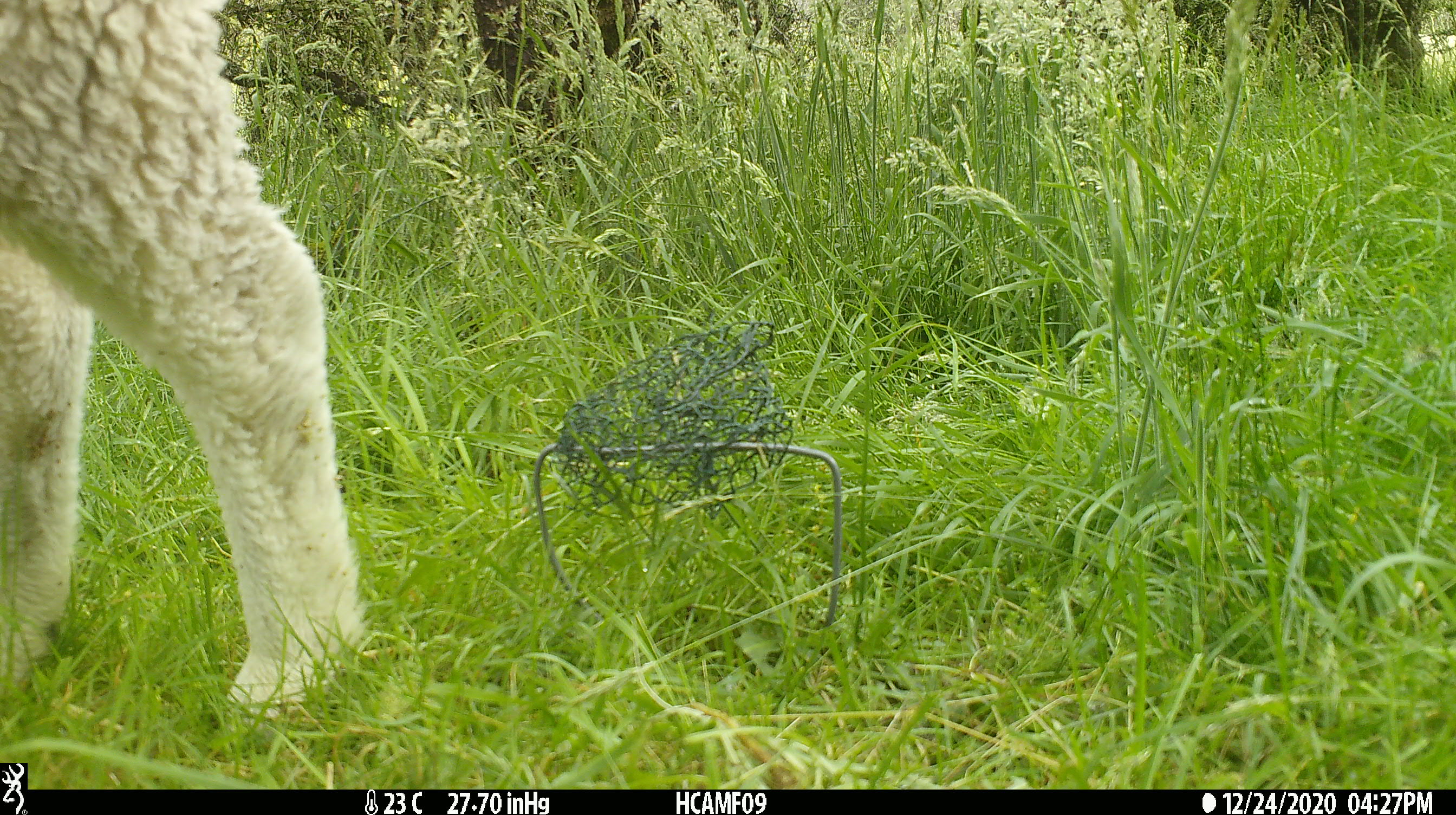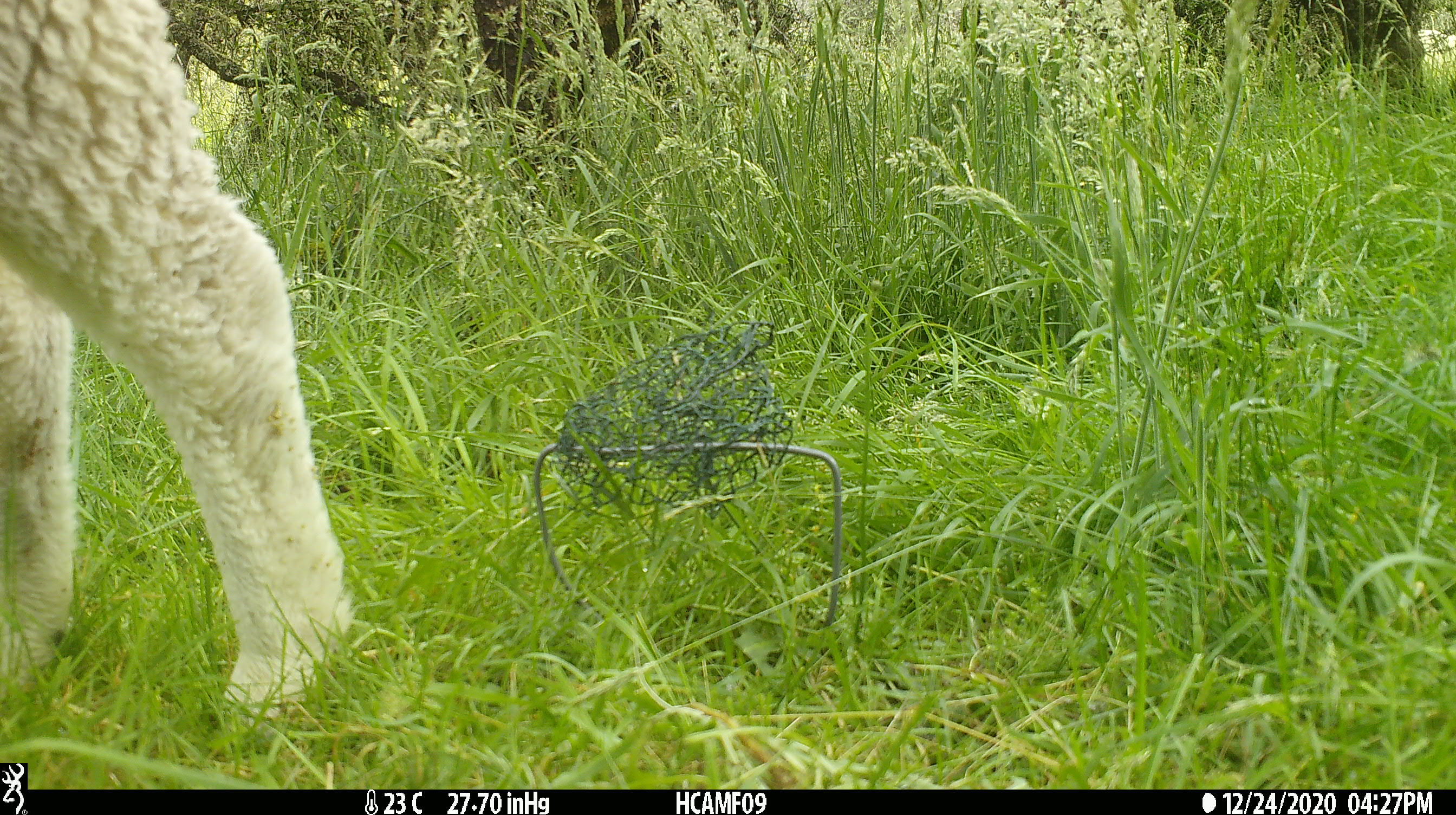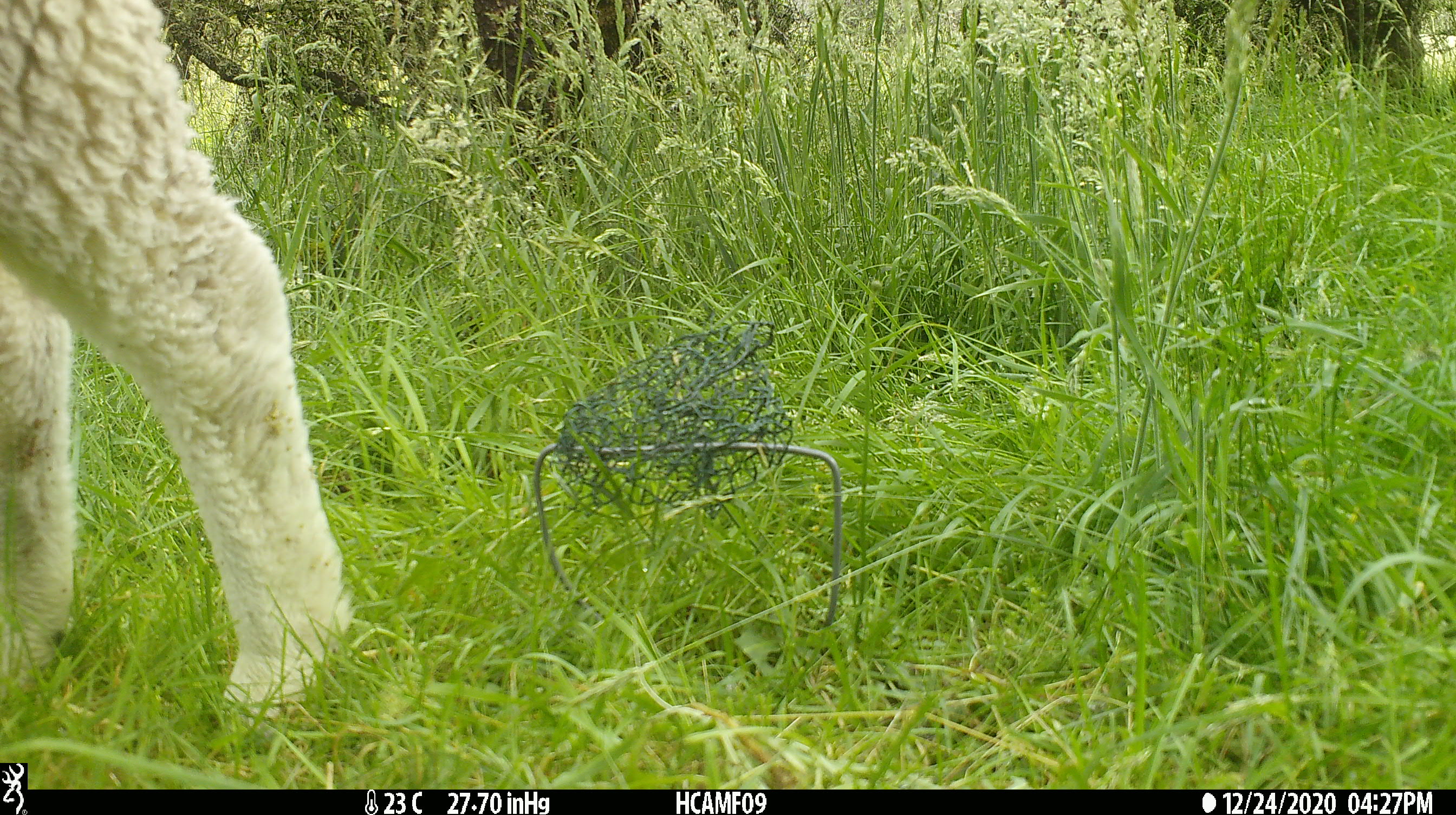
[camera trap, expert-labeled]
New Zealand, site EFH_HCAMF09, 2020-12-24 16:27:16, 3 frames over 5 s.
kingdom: Animalia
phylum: Chordata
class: Mammalia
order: Artiodactyla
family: Bovidae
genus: Ovis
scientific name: Ovis aries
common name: domestic sheep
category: sheep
Sheep (domestic sheep) (Ovis aries).